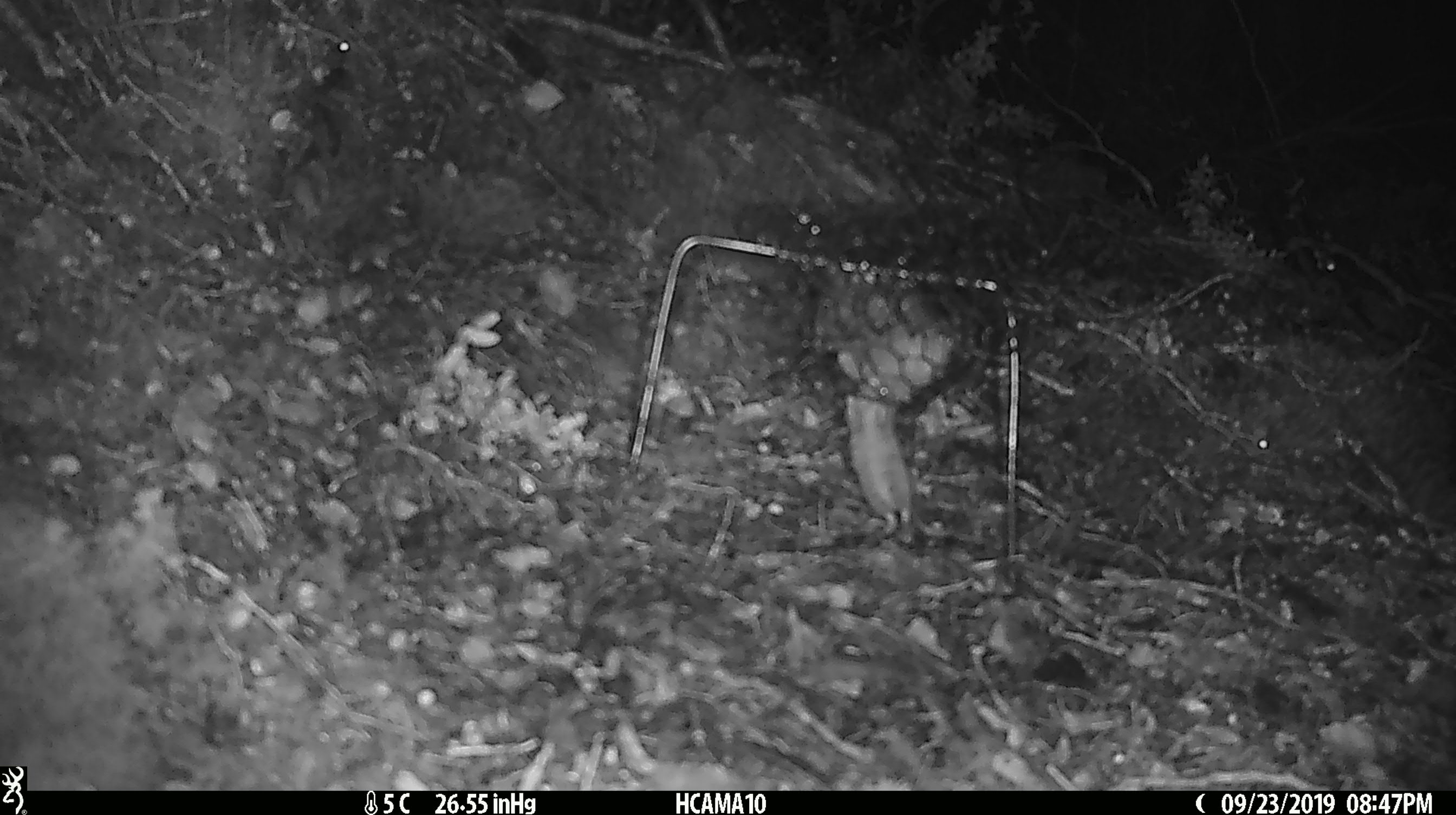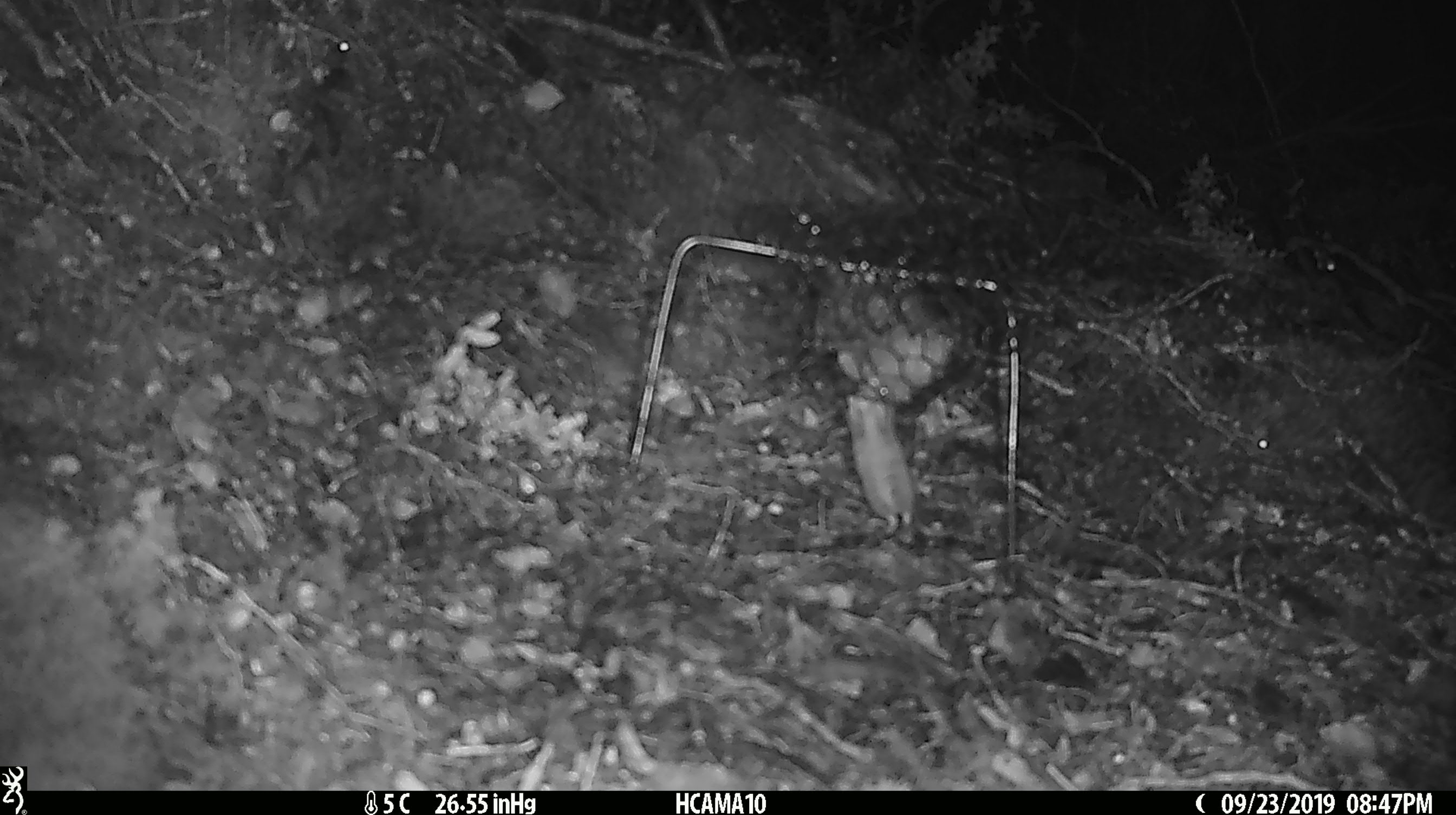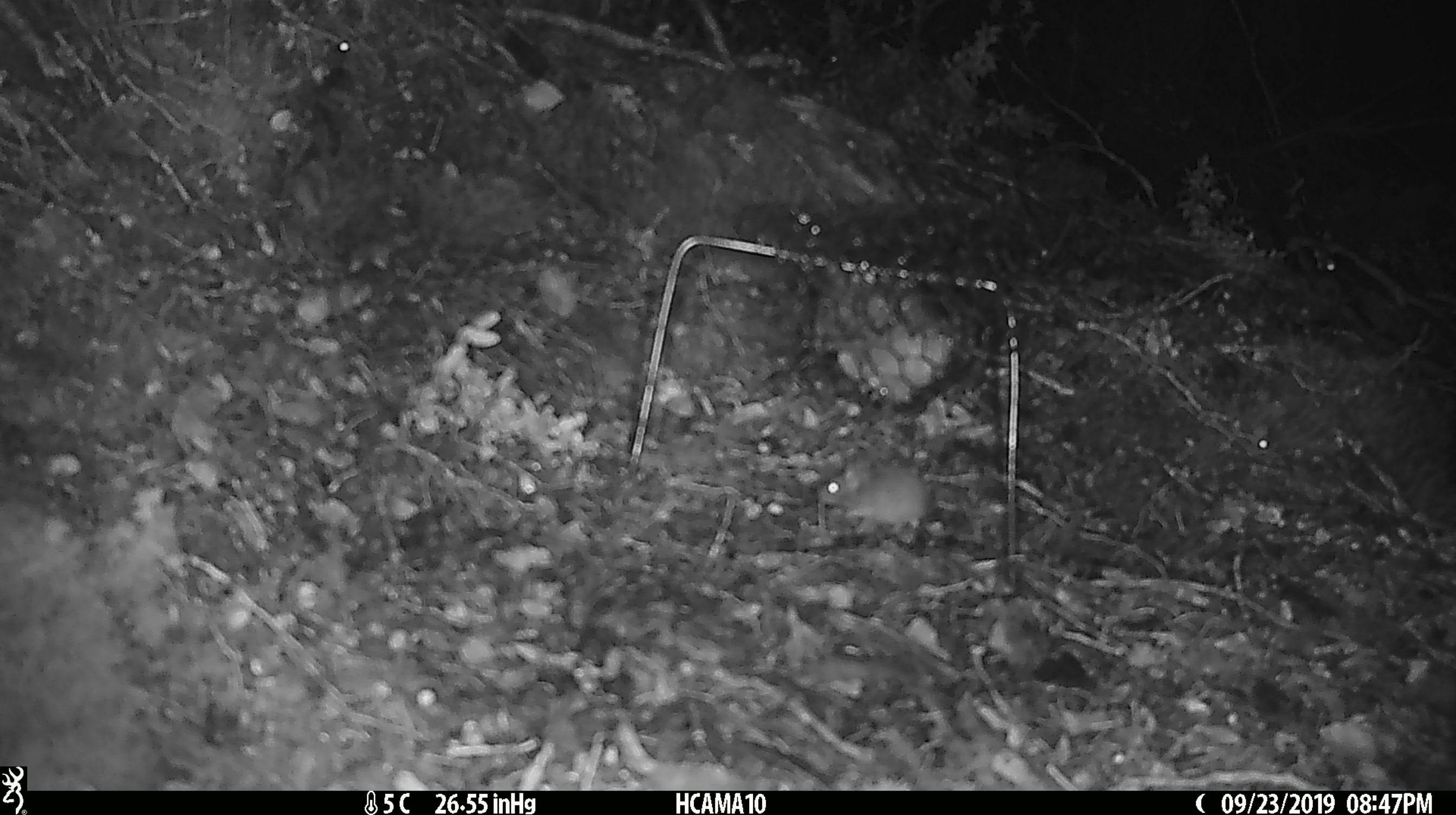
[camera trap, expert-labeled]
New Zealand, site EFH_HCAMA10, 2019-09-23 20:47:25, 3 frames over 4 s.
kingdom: Animalia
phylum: Chordata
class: Mammalia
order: Rodentia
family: Muridae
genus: Mus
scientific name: Mus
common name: mouse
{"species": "mouse (Mus)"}